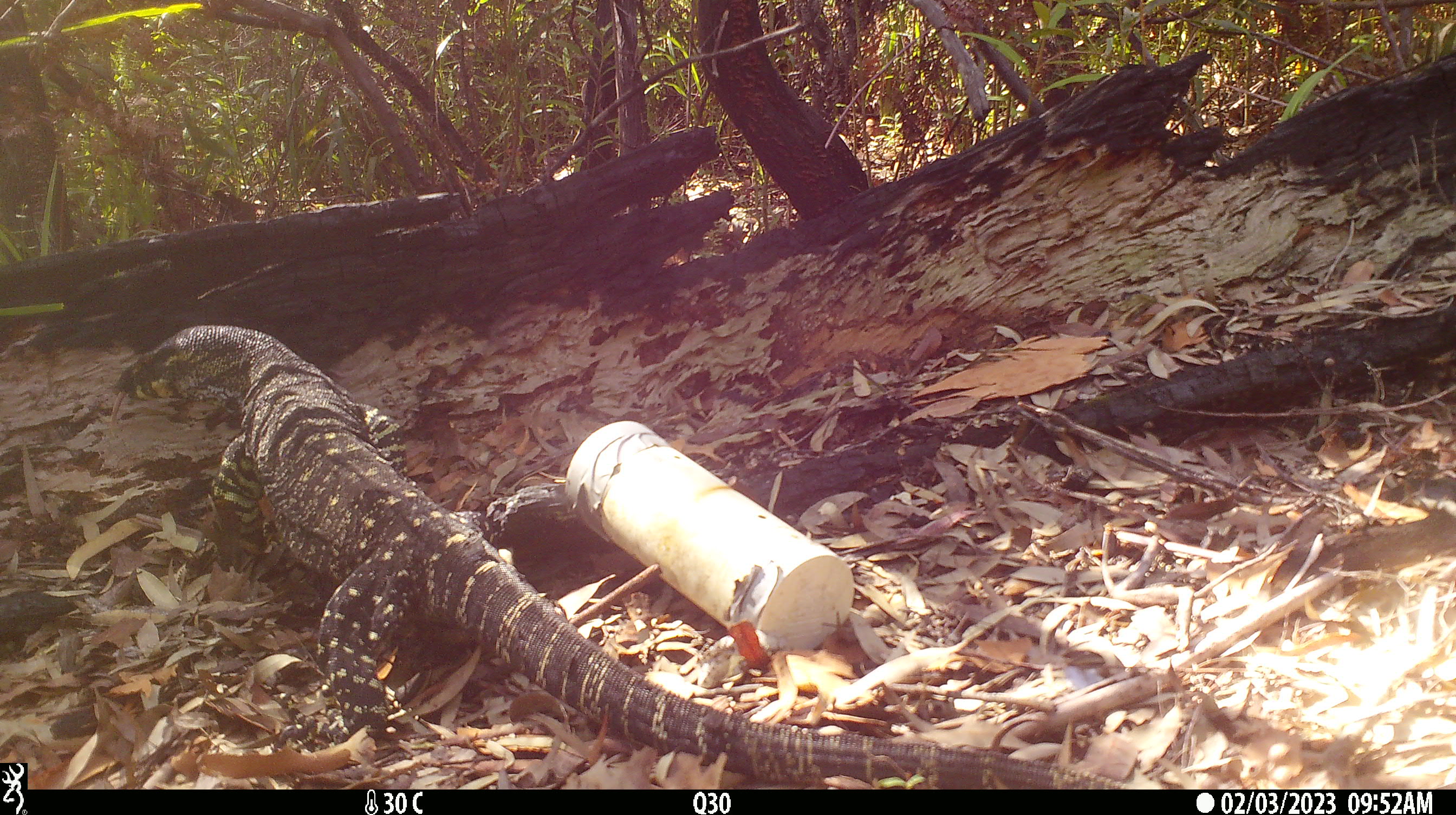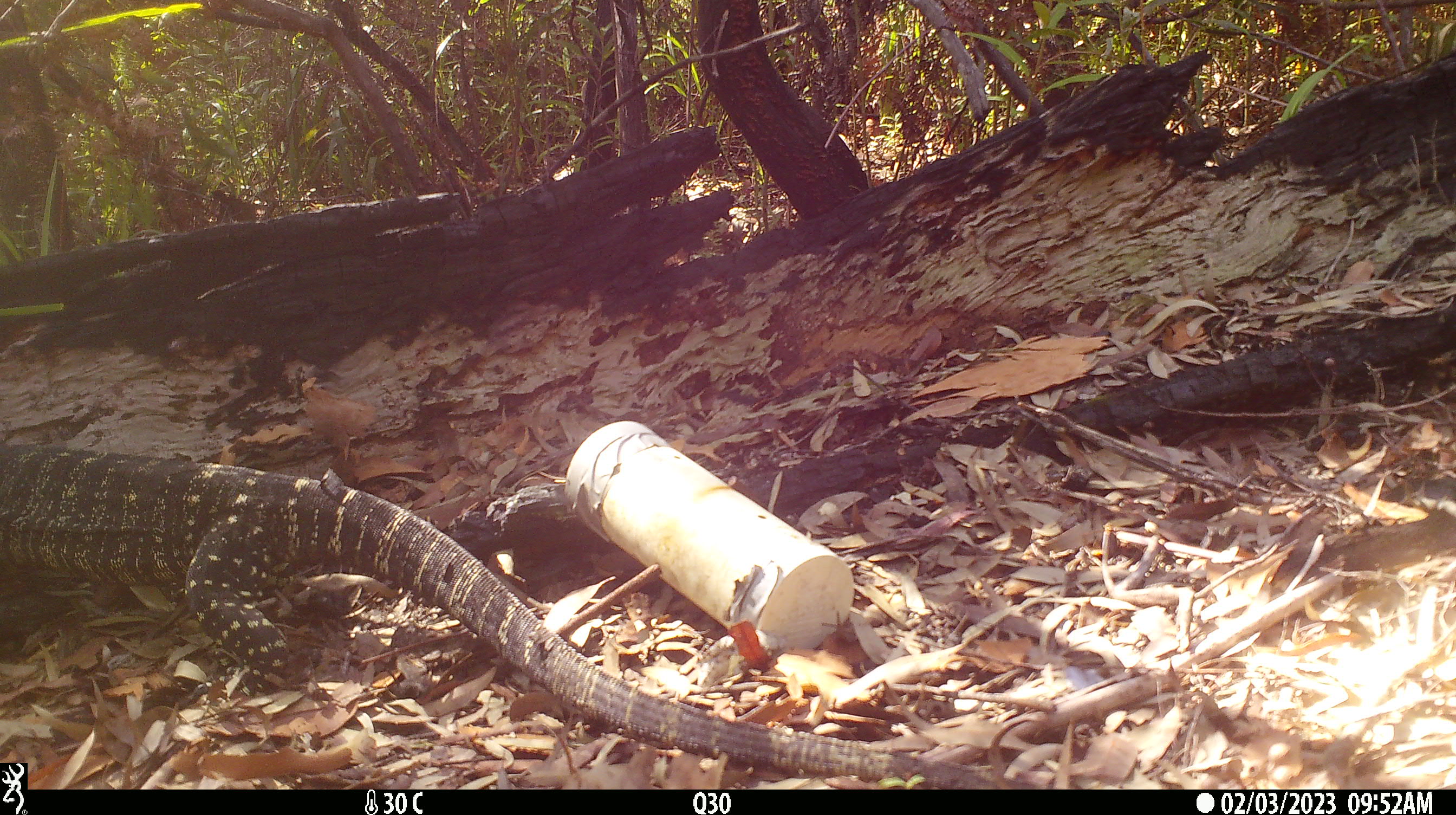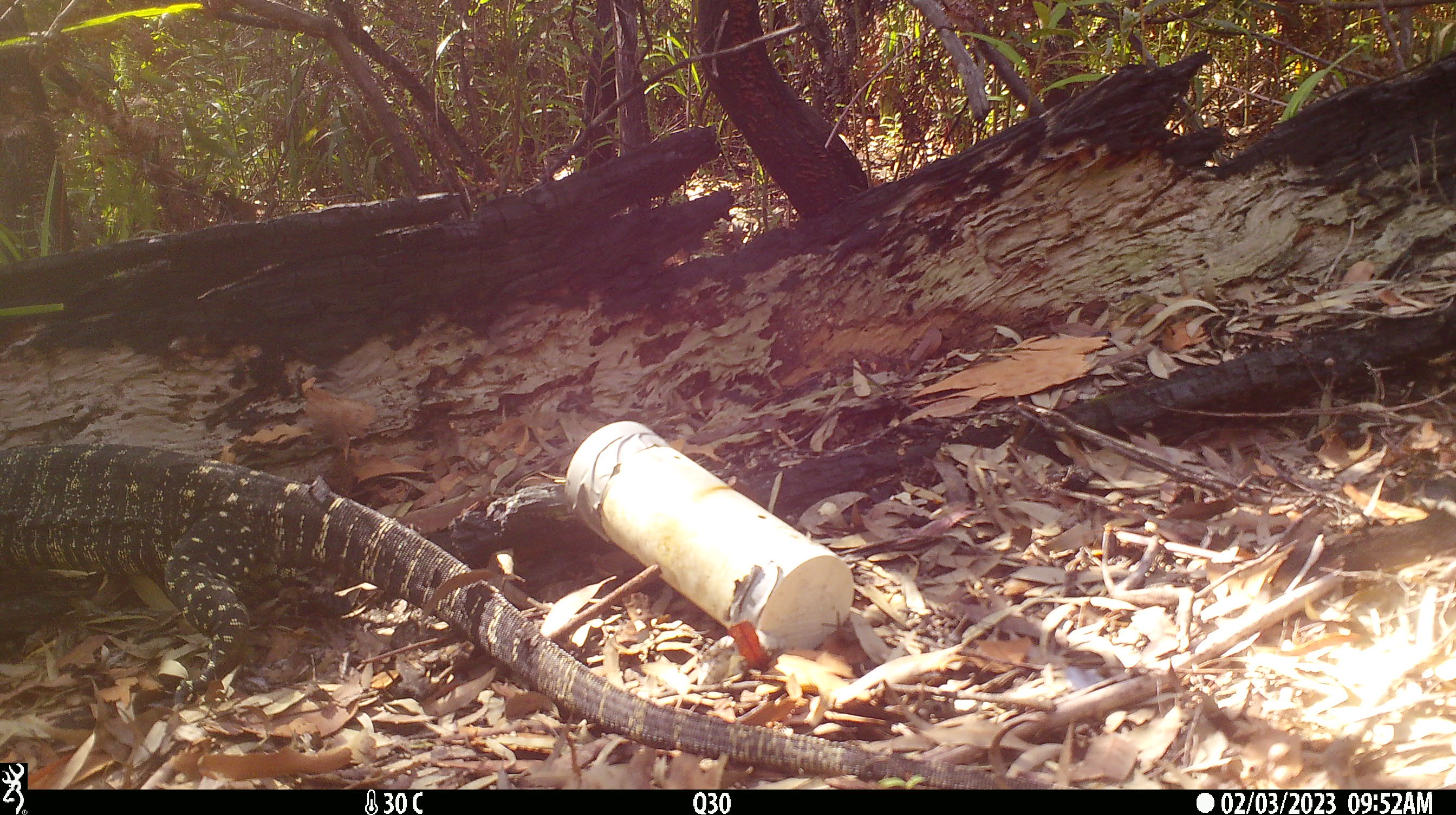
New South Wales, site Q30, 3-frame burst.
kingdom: Animalia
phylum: Chordata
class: Reptilia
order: Squamata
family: Varanidae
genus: Varanus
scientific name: Varanus varius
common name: lace monitor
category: goanna